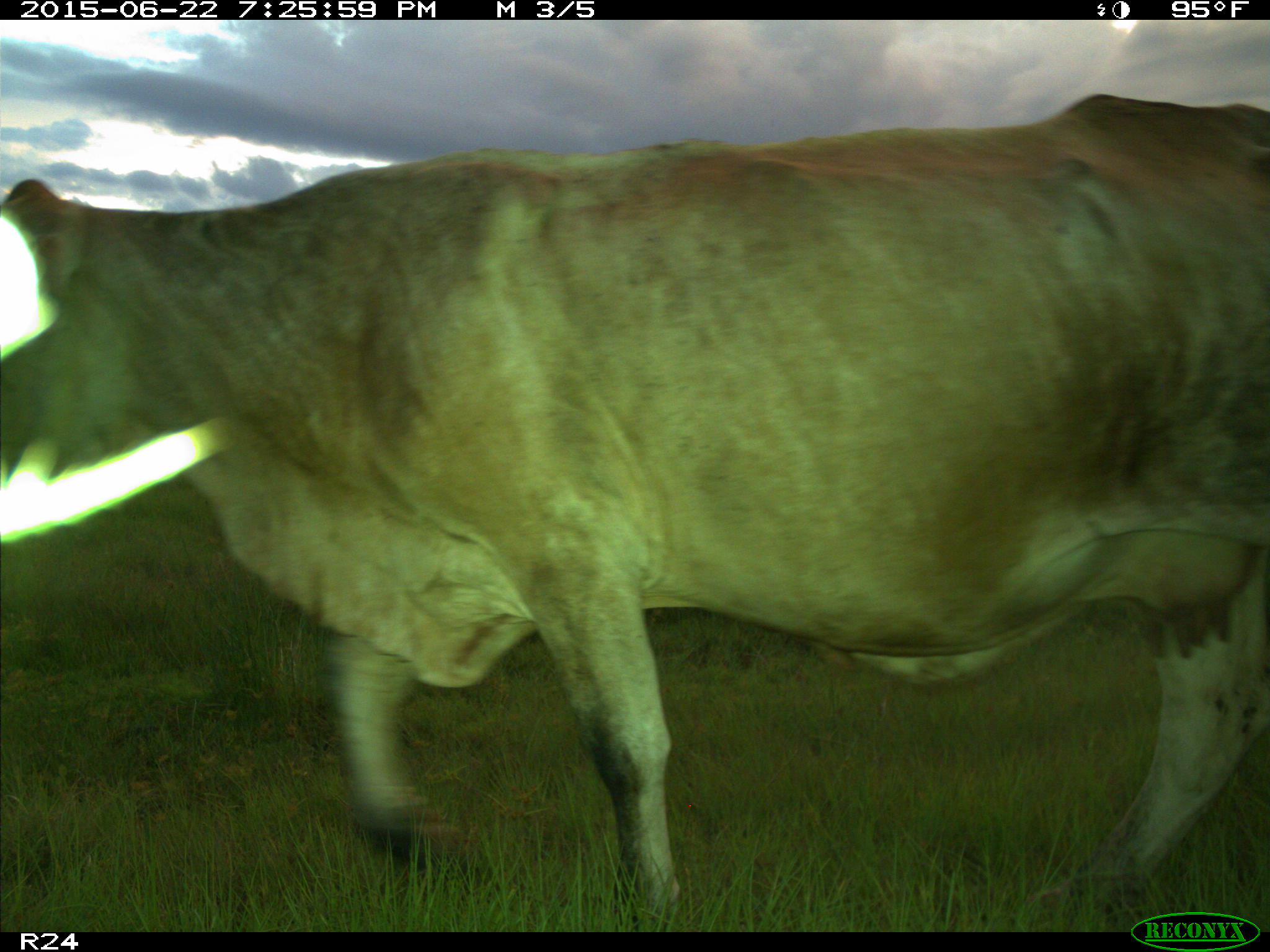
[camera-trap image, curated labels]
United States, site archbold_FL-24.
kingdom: Animalia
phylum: Chordata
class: Mammalia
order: Artiodactyla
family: Bovidae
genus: Bos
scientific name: Bos taurus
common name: domestic cow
Bos taurus (domestic cow).